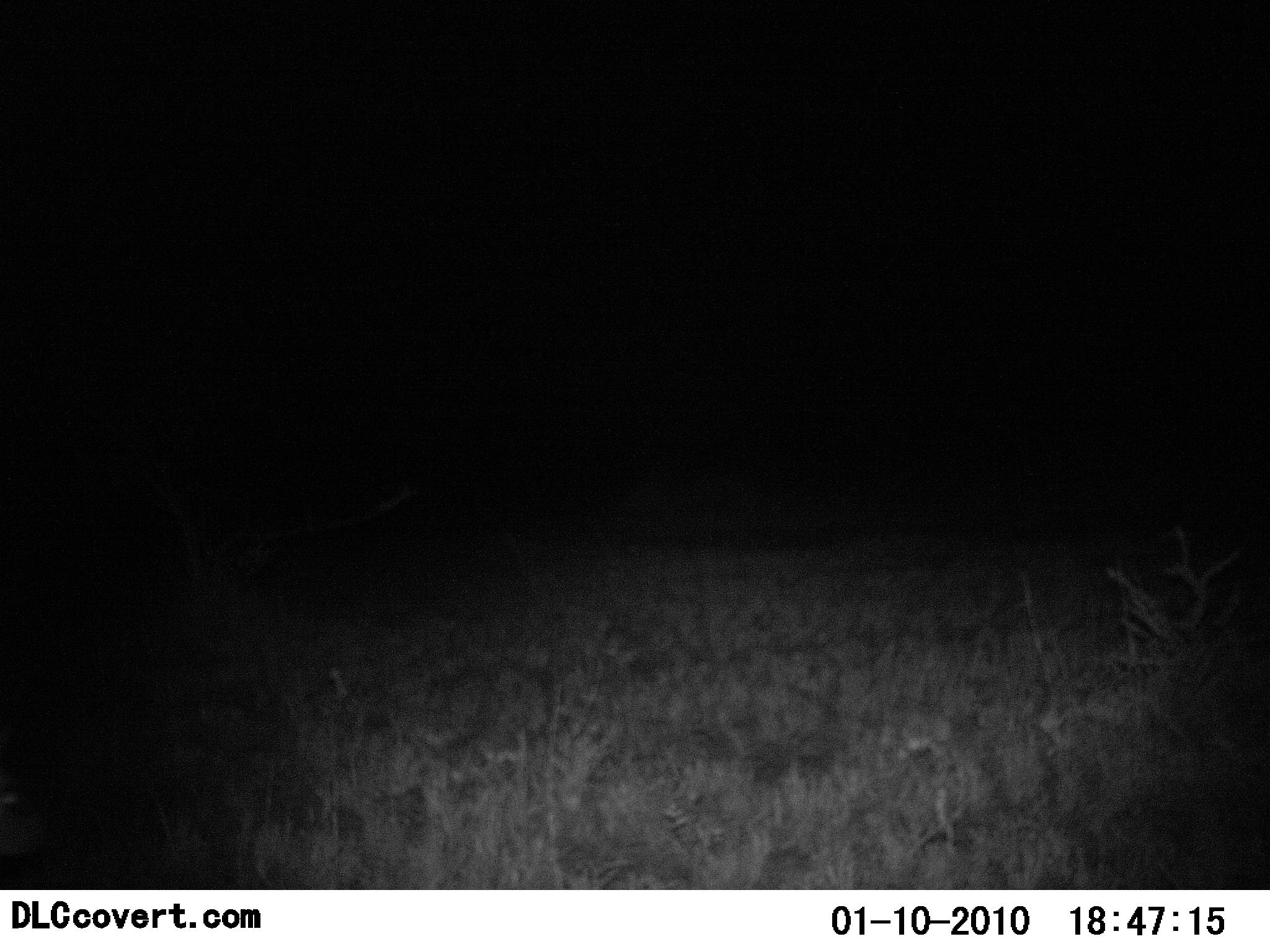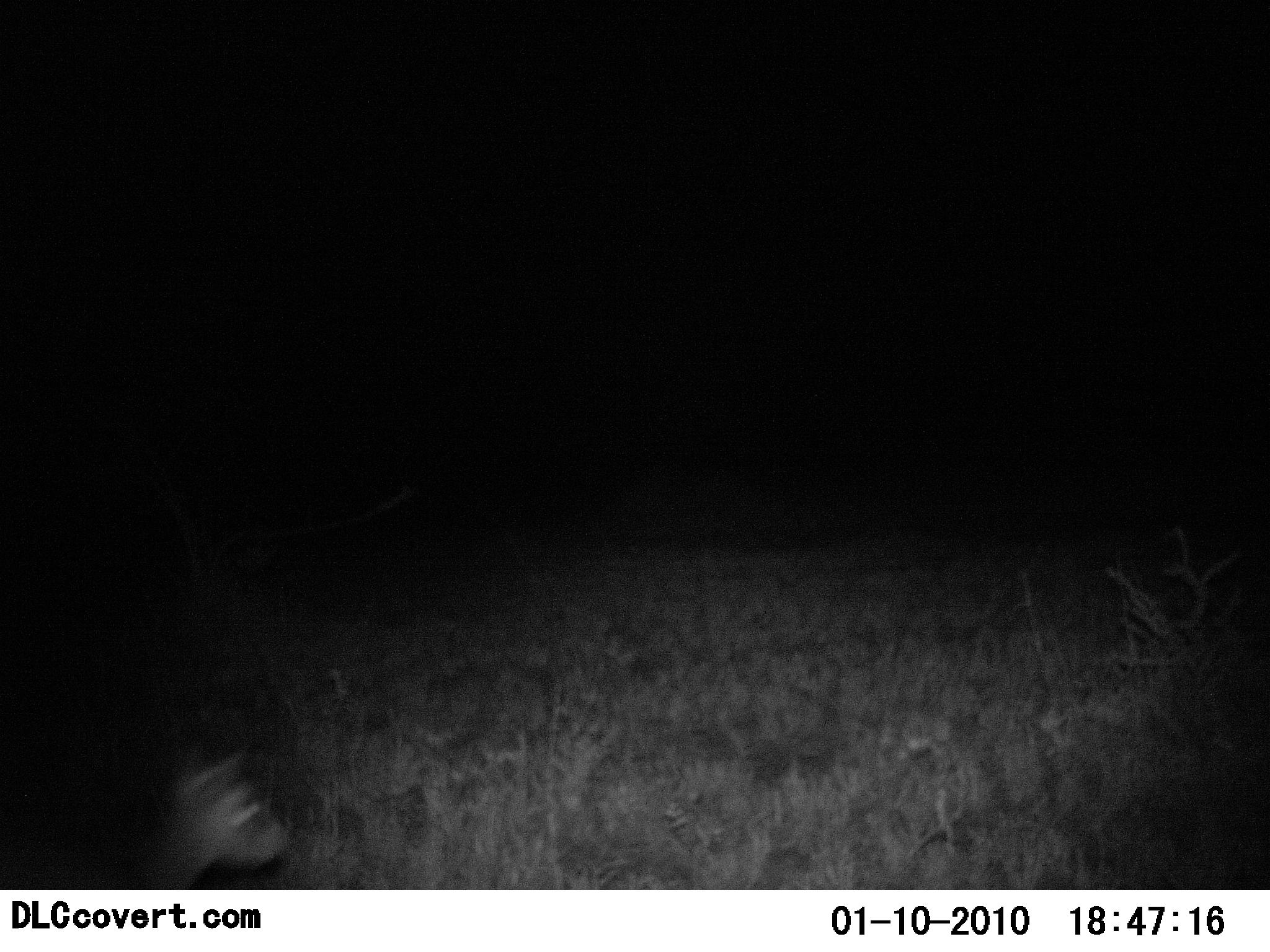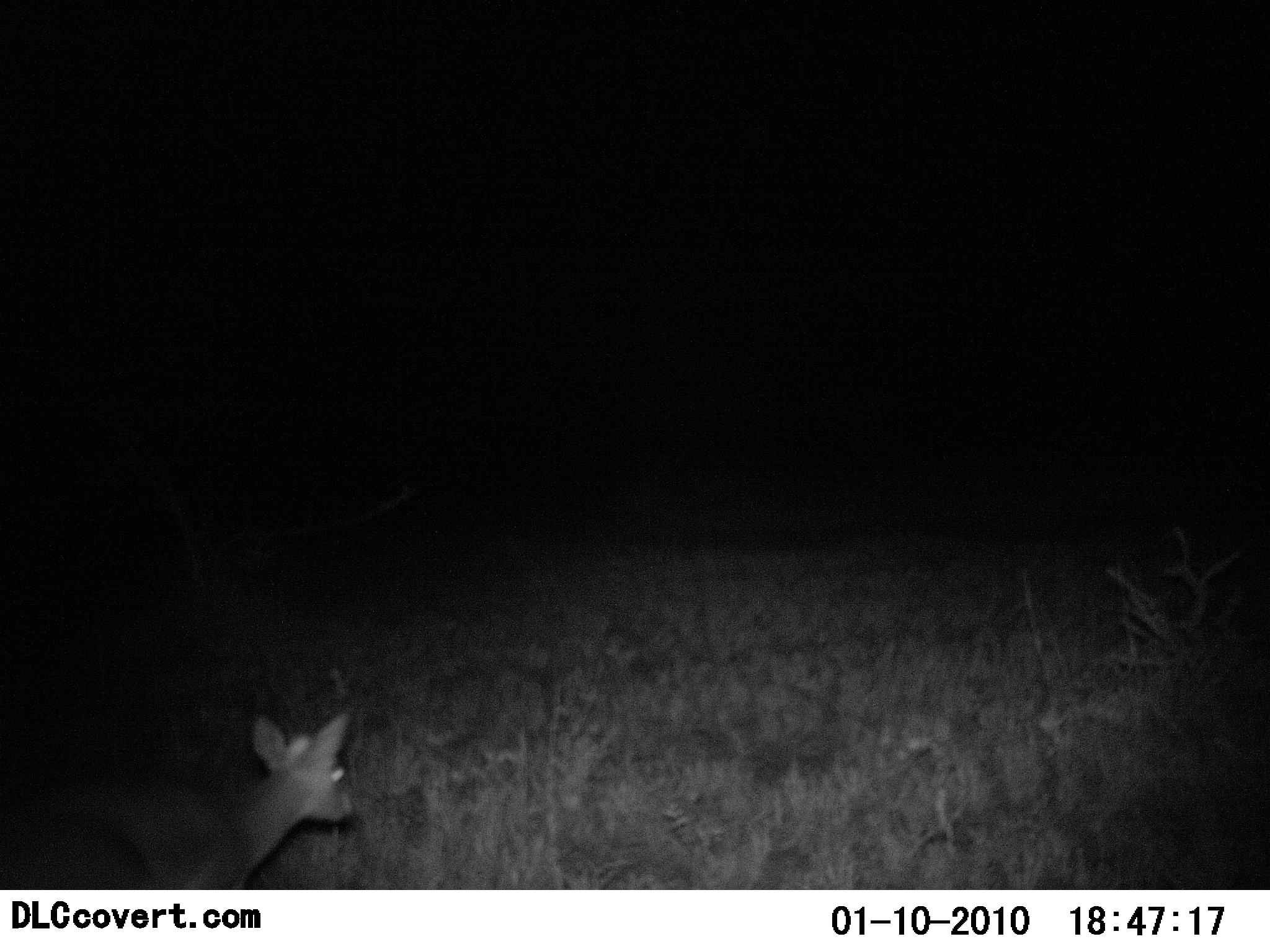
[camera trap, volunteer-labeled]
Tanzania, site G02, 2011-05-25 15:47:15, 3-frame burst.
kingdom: Animalia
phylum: Chordata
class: Mammalia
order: Artiodactyla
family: Bovidae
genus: Madoqua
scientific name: Madoqua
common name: dikdik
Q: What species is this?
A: Dikdik (Madoqua).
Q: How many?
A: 1.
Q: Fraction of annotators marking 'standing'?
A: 8%.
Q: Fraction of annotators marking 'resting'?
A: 0%.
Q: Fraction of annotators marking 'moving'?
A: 100%.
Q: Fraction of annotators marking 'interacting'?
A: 0%.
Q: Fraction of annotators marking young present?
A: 0%.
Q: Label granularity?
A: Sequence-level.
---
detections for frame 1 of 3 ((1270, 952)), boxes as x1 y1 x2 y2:
animal: 0 763 50 867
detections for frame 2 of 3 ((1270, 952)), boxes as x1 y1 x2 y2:
animal: 136 754 299 889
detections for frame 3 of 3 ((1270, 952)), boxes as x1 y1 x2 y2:
animal: 0 711 365 891